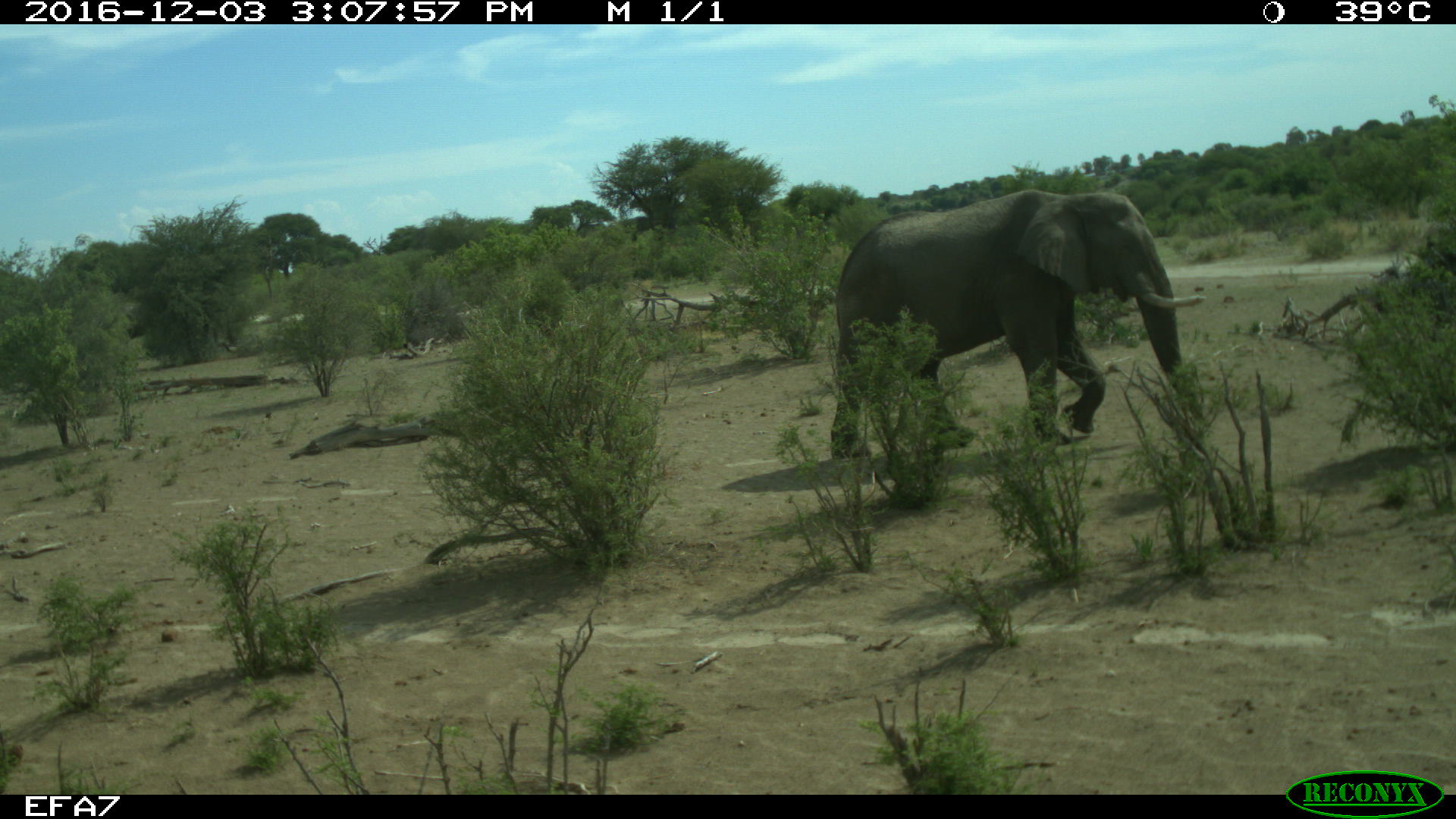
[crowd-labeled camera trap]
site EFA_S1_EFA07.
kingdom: Animalia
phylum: Chordata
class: Mammalia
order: Proboscidea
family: Elephantidae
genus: Loxodonta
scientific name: Loxodonta africana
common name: african bush elephant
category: elephant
Elephant (african bush elephant) (Loxodonta africana), count 1. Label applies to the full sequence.